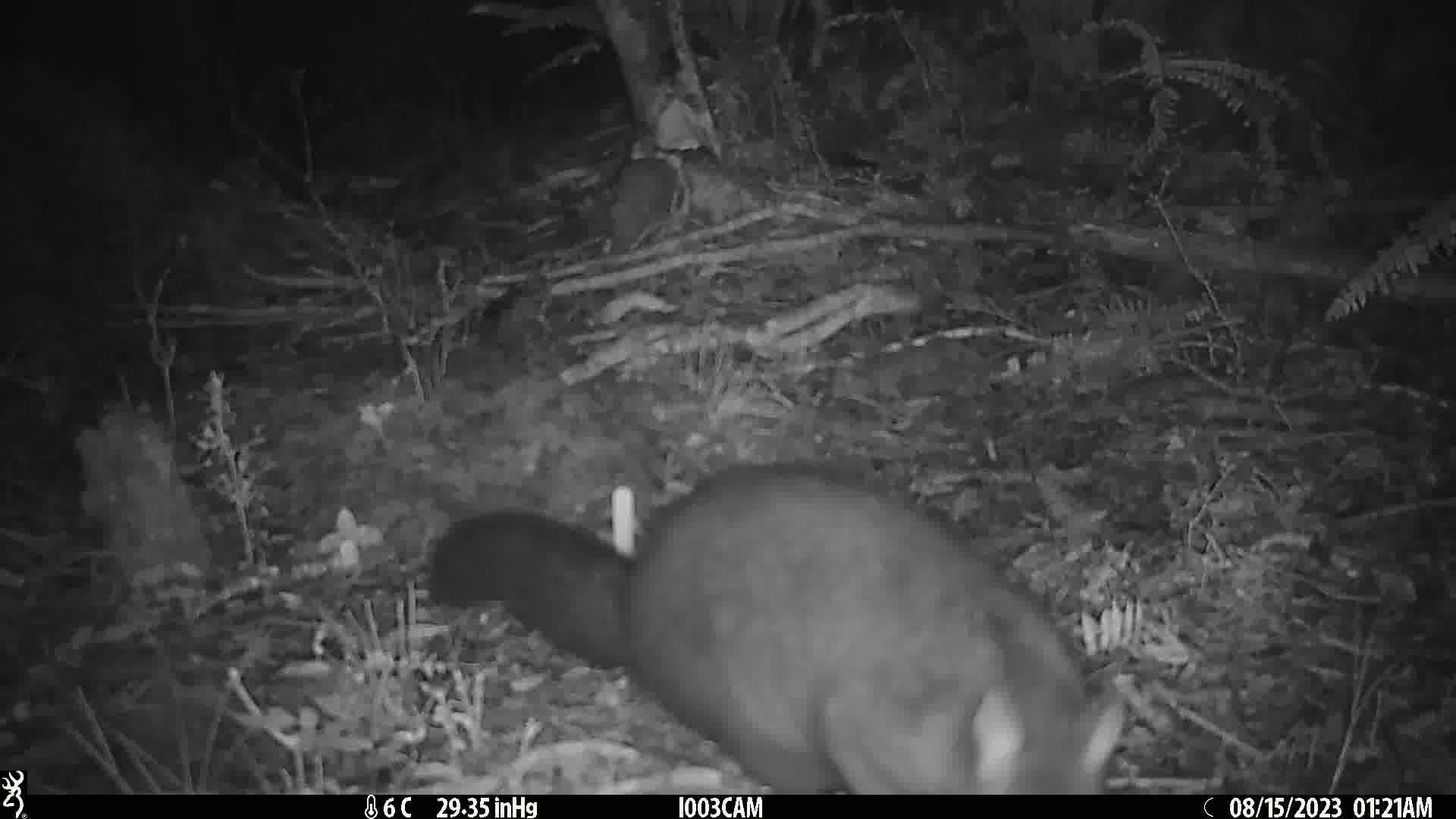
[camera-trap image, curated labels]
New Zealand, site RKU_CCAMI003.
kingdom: Animalia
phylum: Chordata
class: Mammalia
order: Diprotodontia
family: Phalangeridae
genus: Trichosurus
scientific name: Trichosurus vulpecula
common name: common brushtail possum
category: possum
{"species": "possum (common brushtail possum) (Trichosurus vulpecula)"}